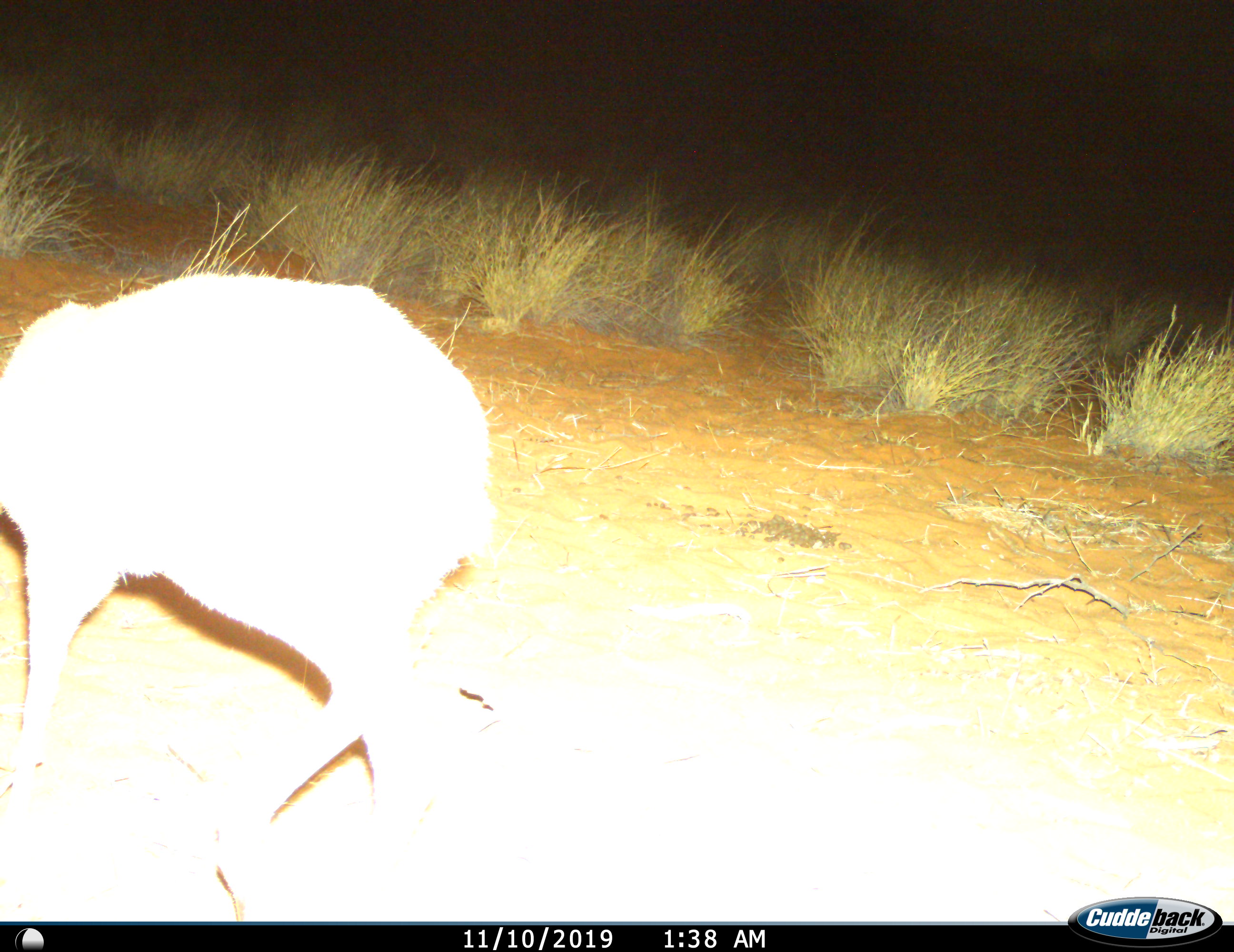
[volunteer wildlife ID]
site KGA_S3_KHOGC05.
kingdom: Animalia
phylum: Chordata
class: Mammalia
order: Artiodactyla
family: Bovidae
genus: Raphicerus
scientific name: Raphicerus campestris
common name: steenbok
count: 1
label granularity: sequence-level